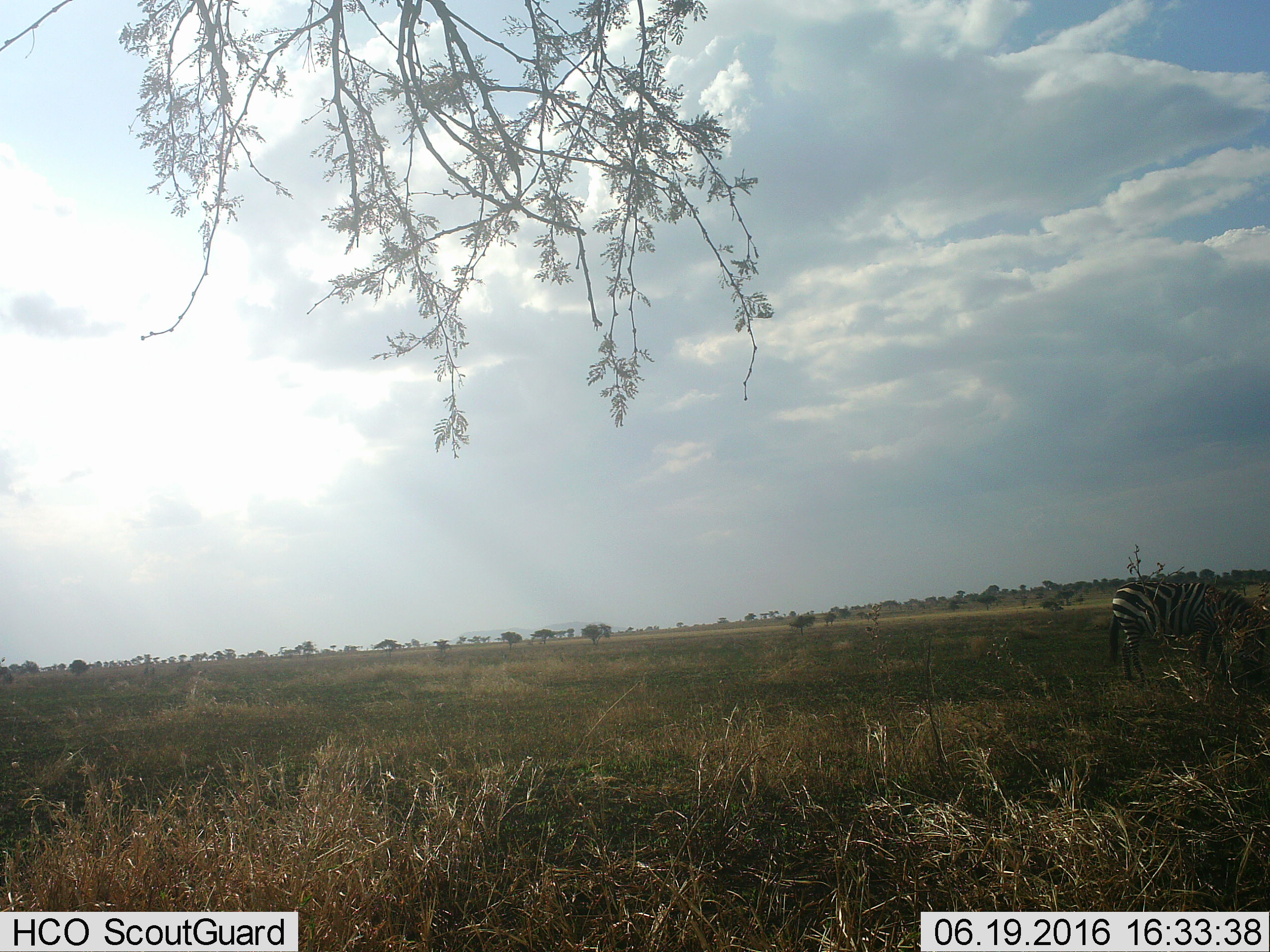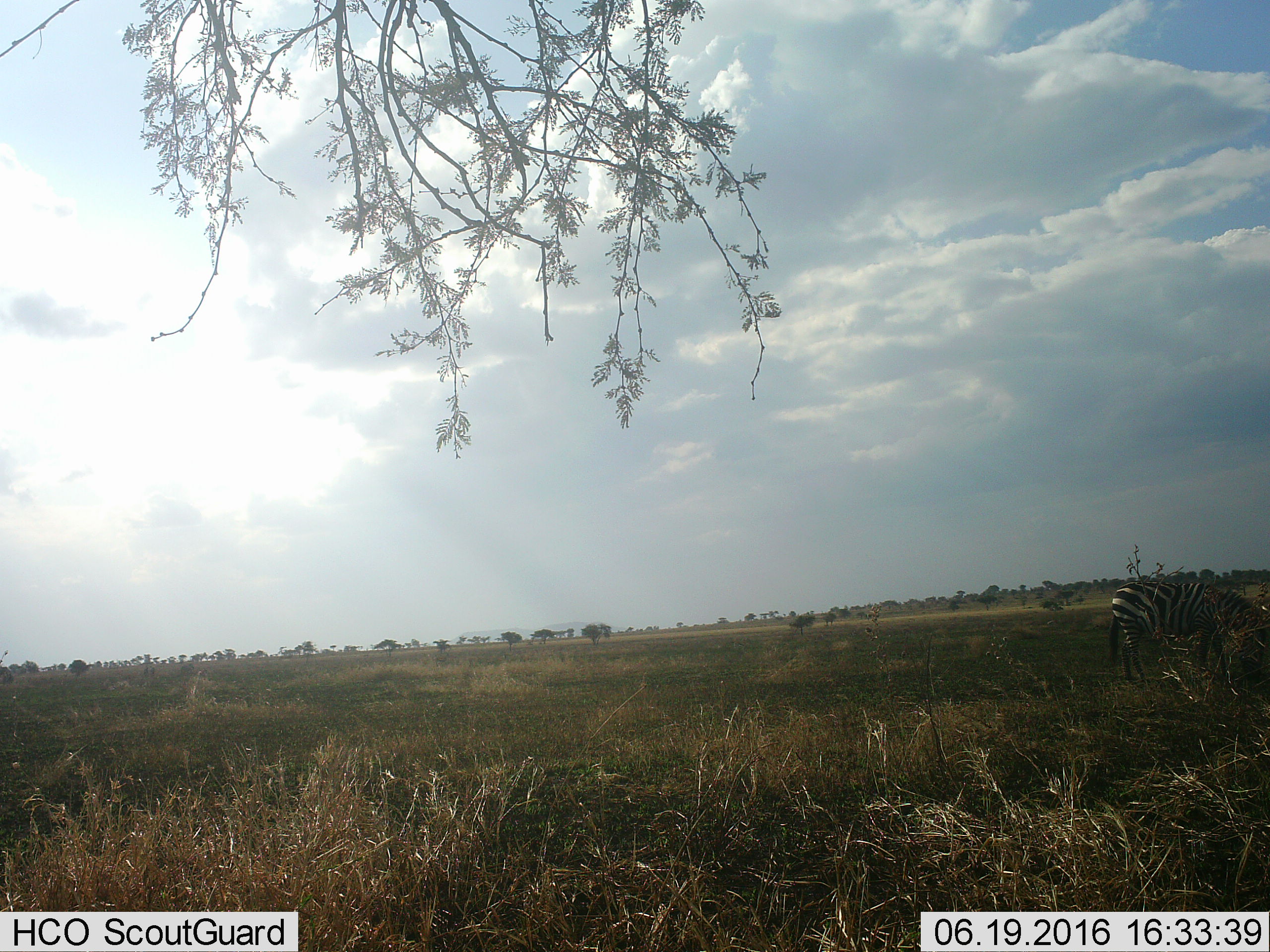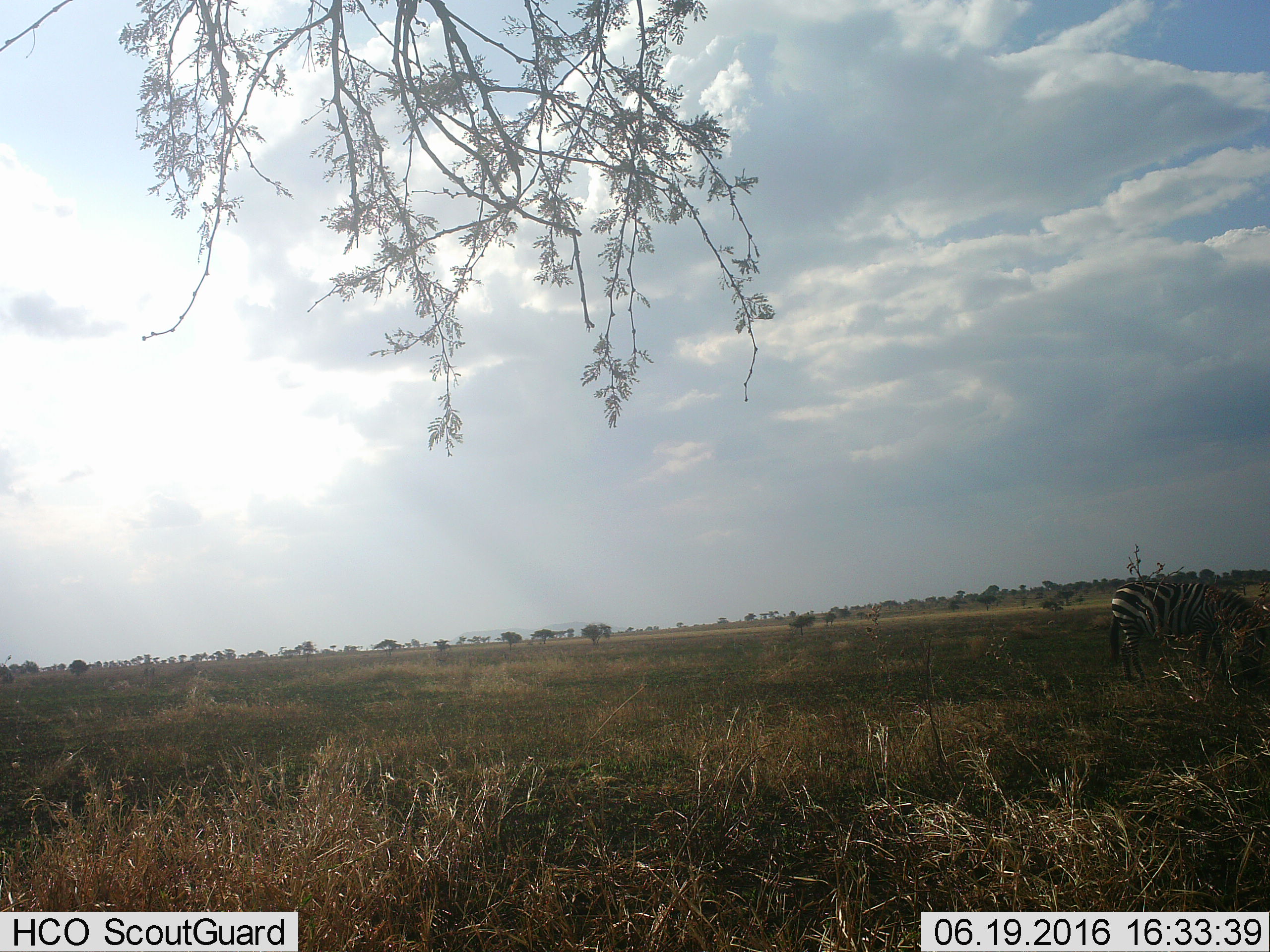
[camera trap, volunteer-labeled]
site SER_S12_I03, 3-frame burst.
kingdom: Animalia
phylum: Chordata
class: Mammalia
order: Perissodactyla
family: Equidae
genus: Equus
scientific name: Equus quagga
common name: plains zebra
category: zebraplains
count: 1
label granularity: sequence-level